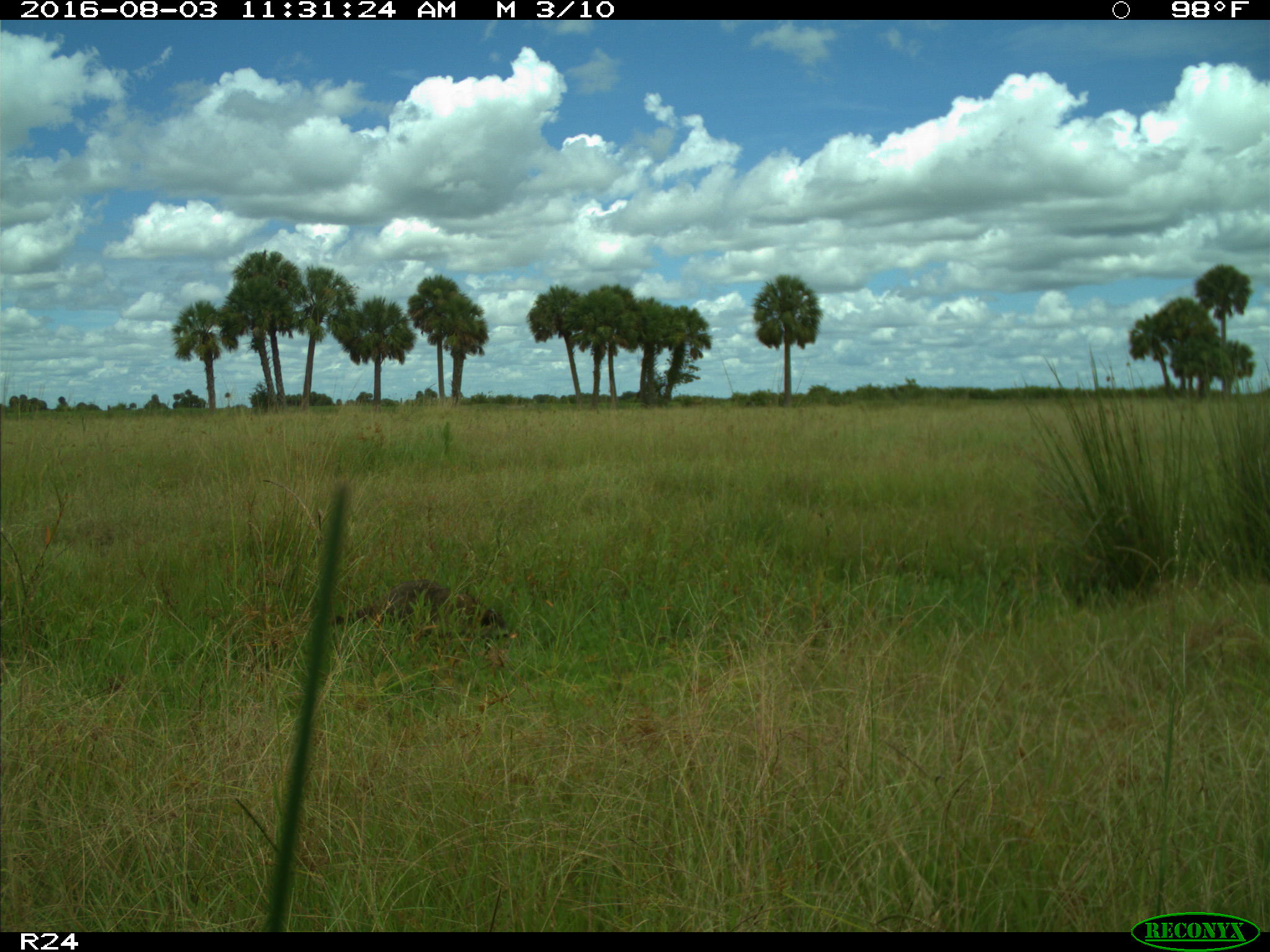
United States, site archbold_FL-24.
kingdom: Animalia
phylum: Chordata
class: Mammalia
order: Carnivora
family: Procyonidae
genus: Procyon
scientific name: Procyon lotor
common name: common raccoon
Procyon lotor (common raccoon).